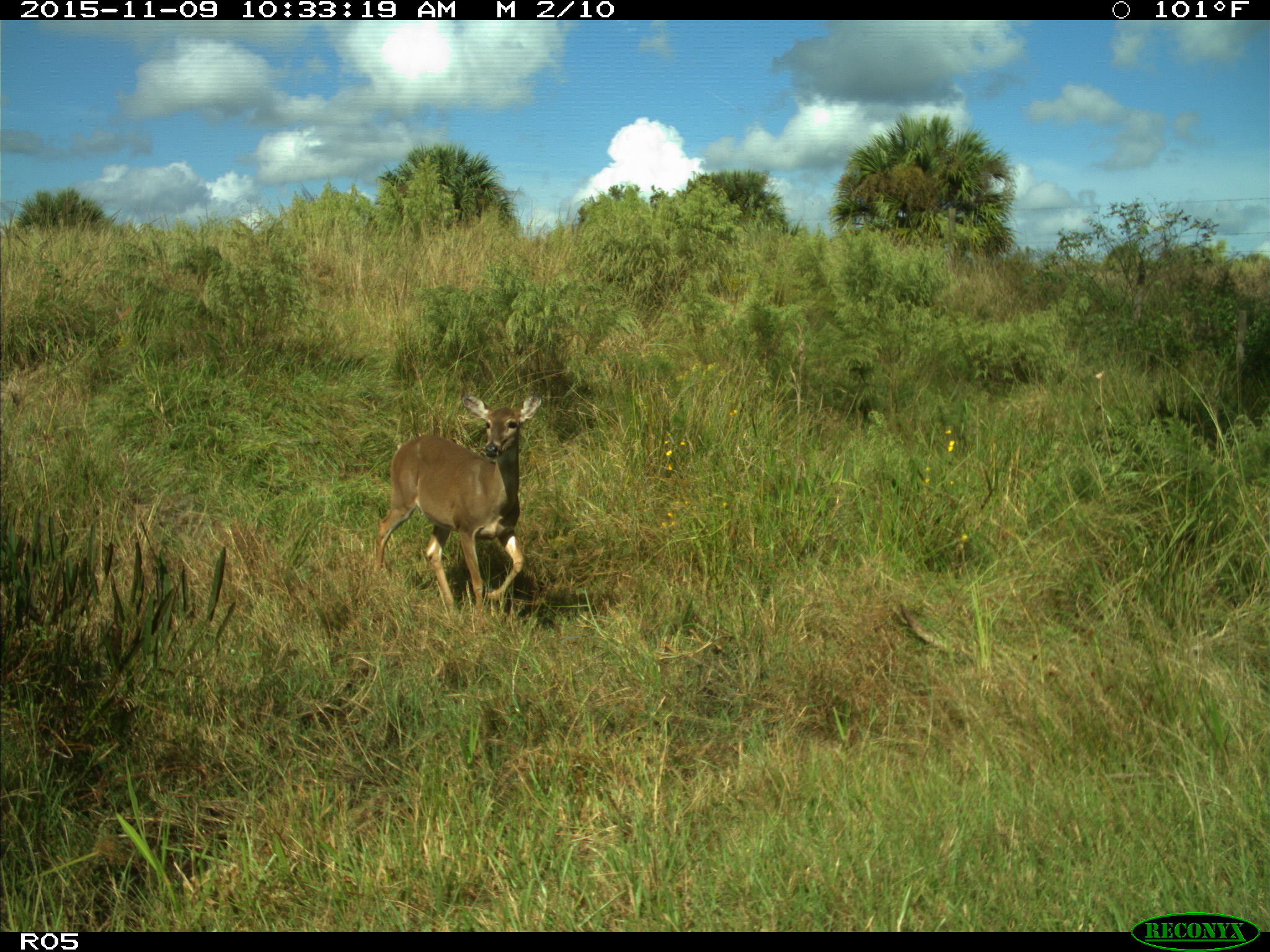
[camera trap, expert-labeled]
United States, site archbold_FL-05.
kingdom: Animalia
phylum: Chordata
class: Mammalia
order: Artiodactyla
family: Cervidae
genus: Odocoileus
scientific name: Odocoileus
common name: deer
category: unidentified deer